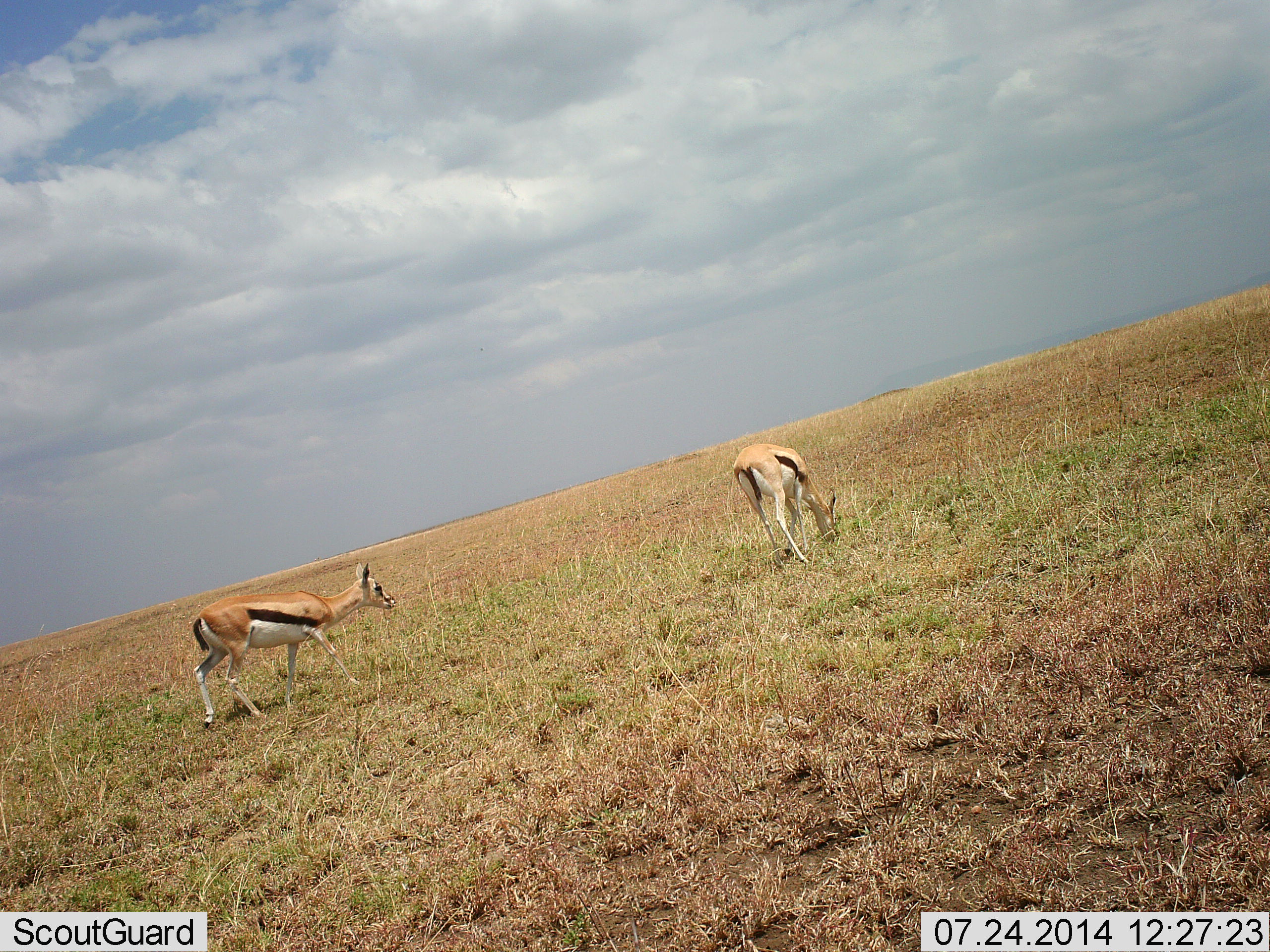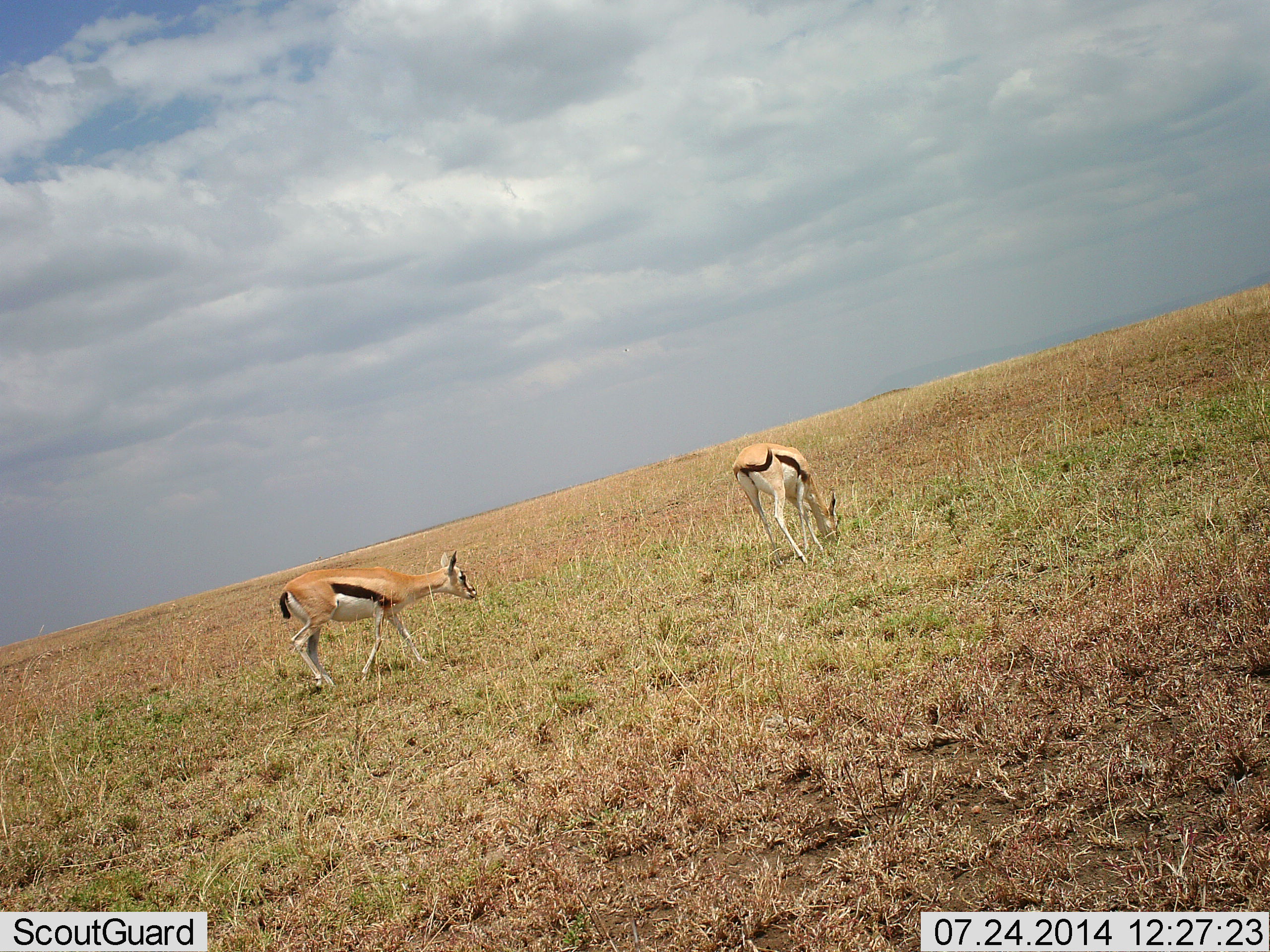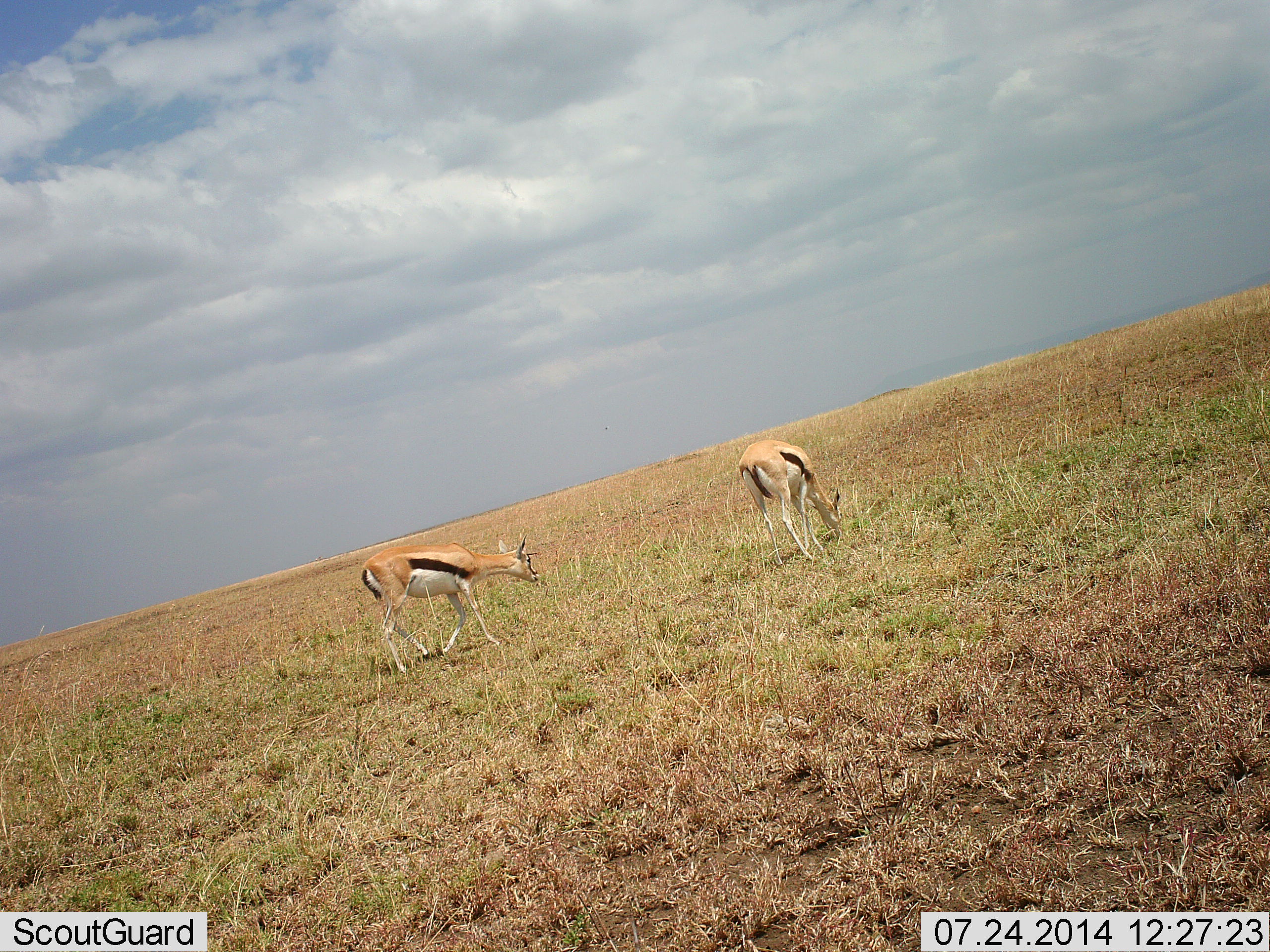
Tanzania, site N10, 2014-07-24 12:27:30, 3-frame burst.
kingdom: Animalia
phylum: Chordata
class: Mammalia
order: Artiodactyla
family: Bovidae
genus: Eudorcas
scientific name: Eudorcas thomsonii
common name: thomson's gazelle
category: gazellethomsons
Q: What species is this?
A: Gazellethomsons (thomson's gazelle) (Eudorcas thomsonii).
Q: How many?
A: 2.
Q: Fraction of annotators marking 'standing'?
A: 30%.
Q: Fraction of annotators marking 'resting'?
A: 10%.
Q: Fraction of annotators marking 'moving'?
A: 60%.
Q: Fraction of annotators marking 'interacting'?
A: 0%.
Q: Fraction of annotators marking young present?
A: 0%.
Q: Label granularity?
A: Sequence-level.